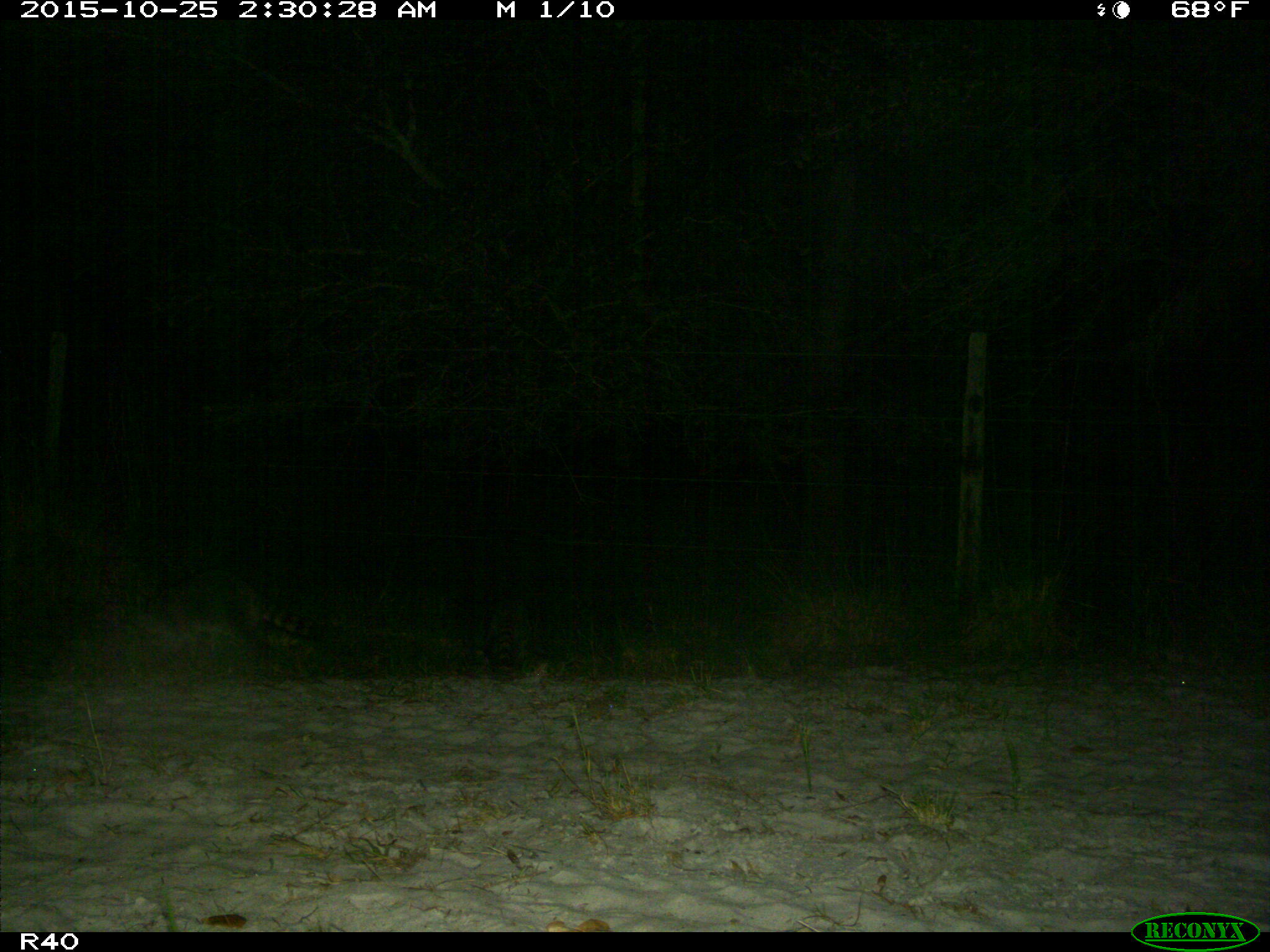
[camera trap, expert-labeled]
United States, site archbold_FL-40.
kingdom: Animalia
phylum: Chordata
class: Mammalia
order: Carnivora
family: Procyonidae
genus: Procyon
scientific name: Procyon lotor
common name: common raccoon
Procyon lotor (common raccoon).